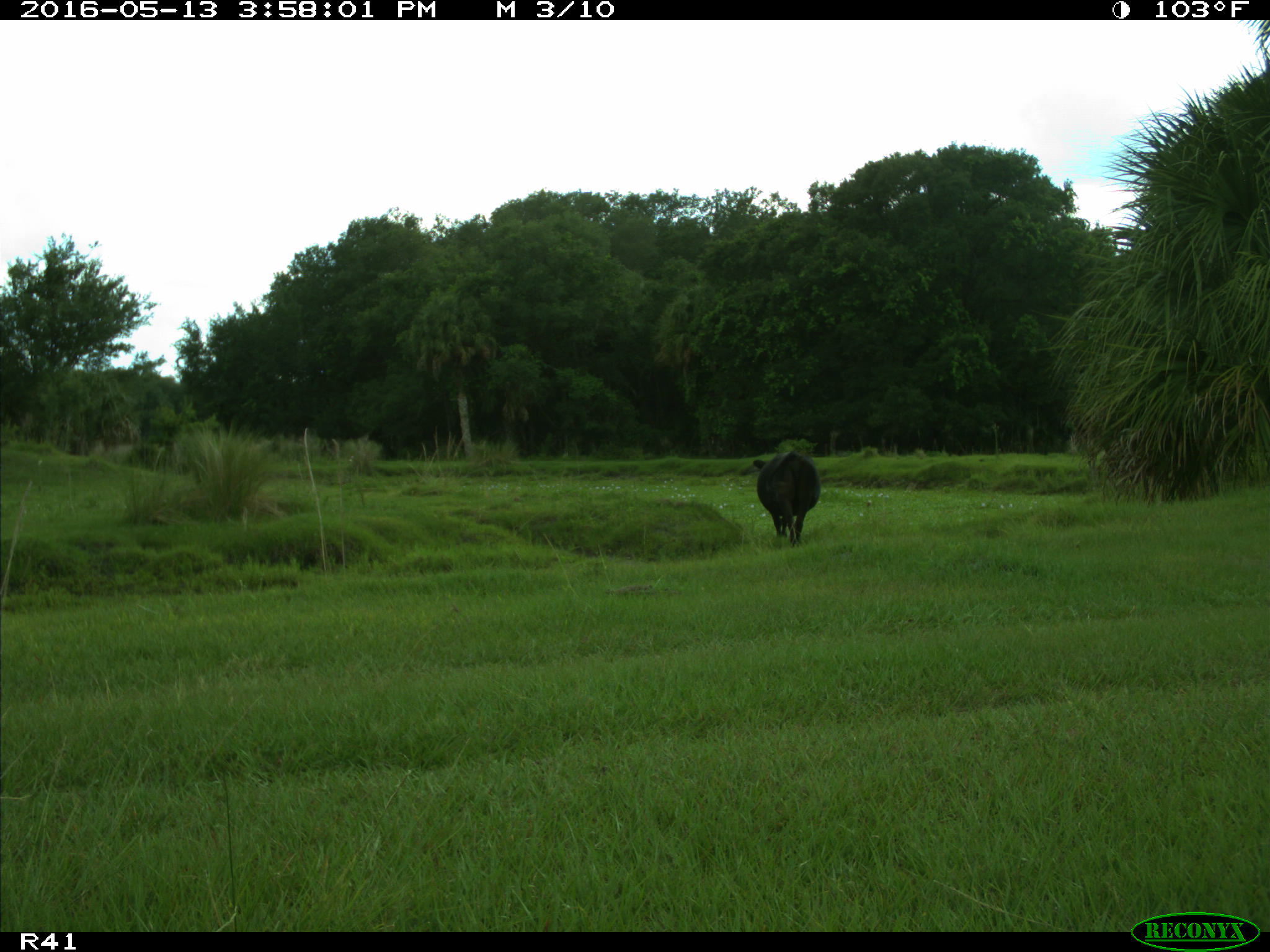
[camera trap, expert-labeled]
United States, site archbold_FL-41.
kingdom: Animalia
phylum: Chordata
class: Mammalia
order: Artiodactyla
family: Bovidae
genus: Bos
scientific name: Bos taurus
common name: domestic cow